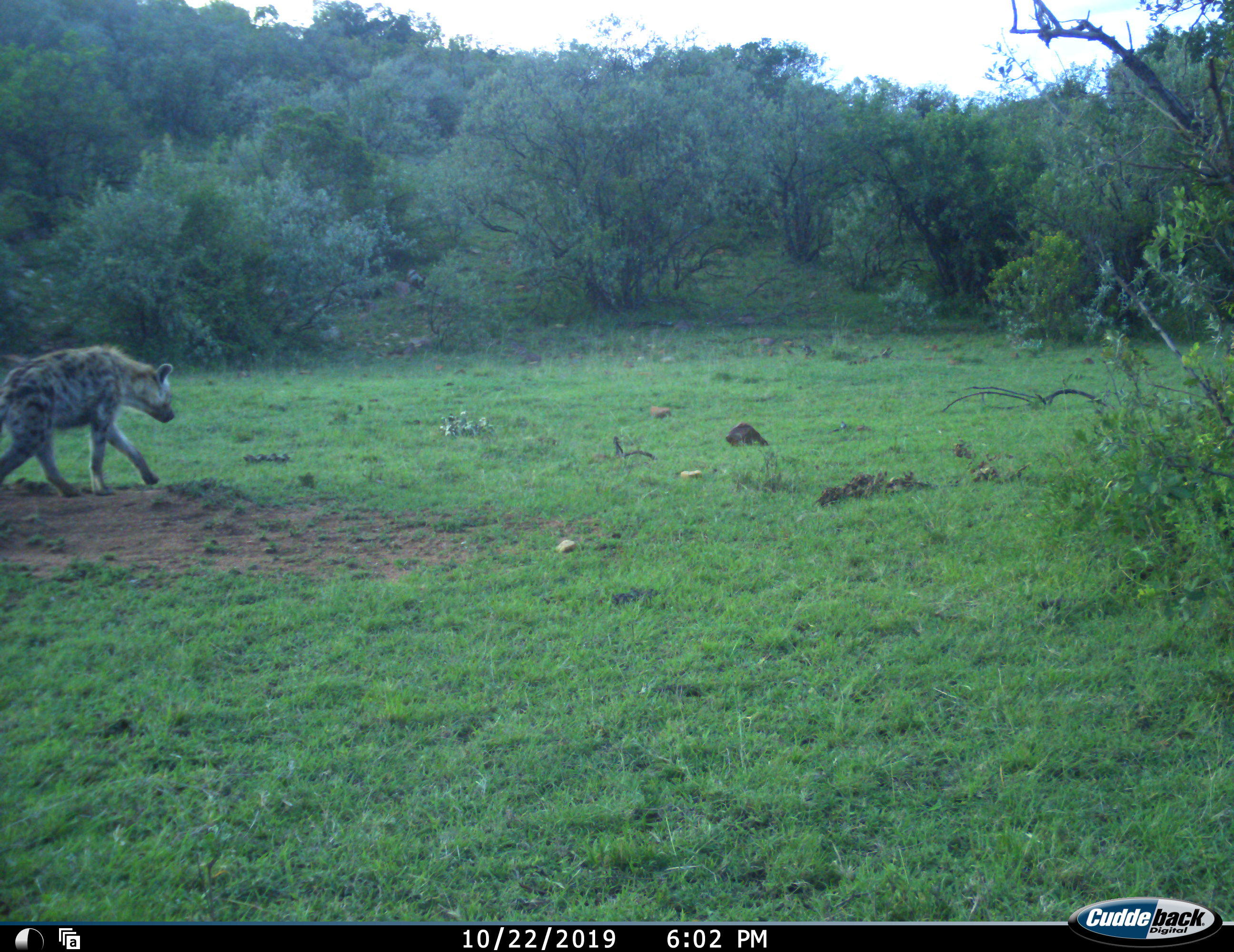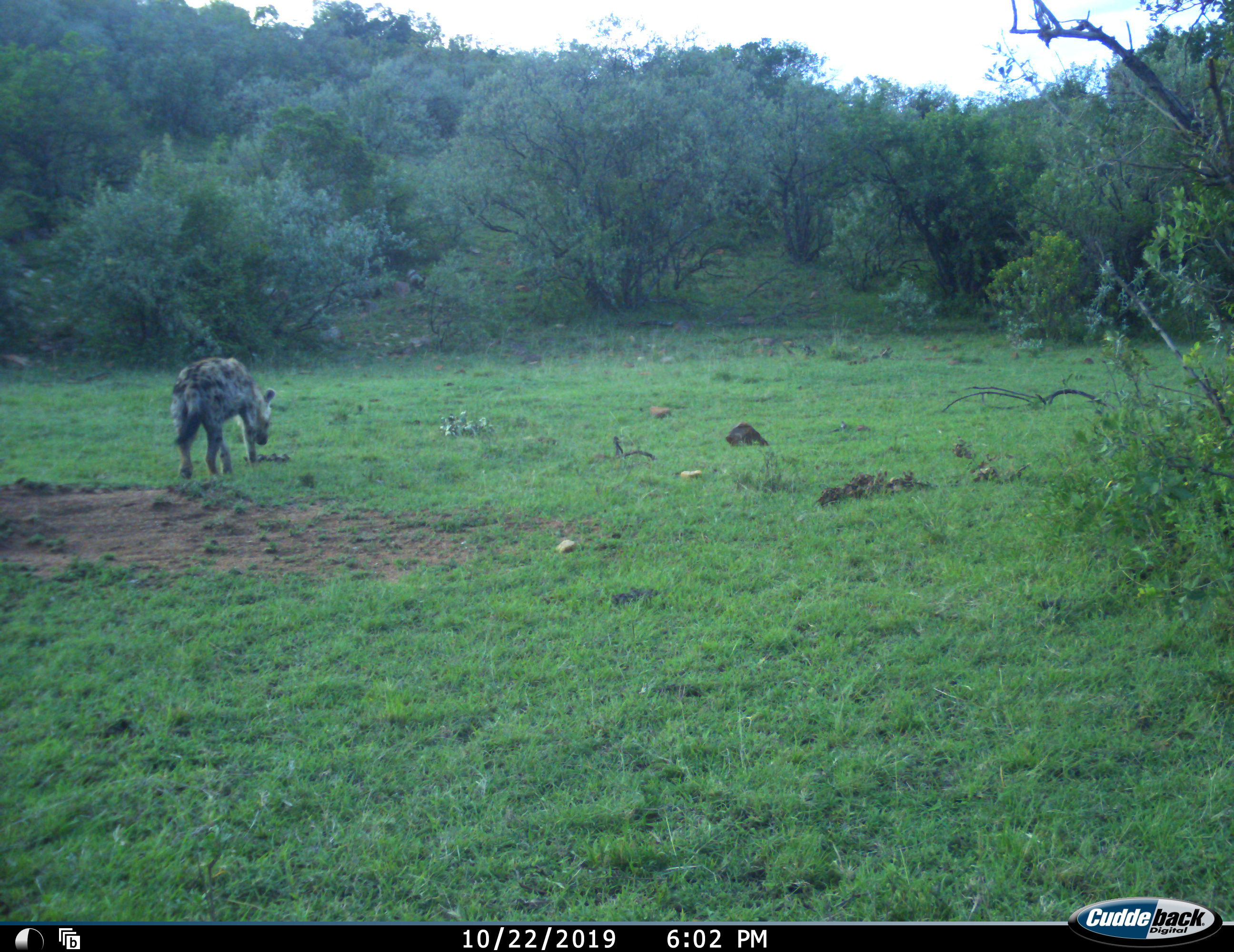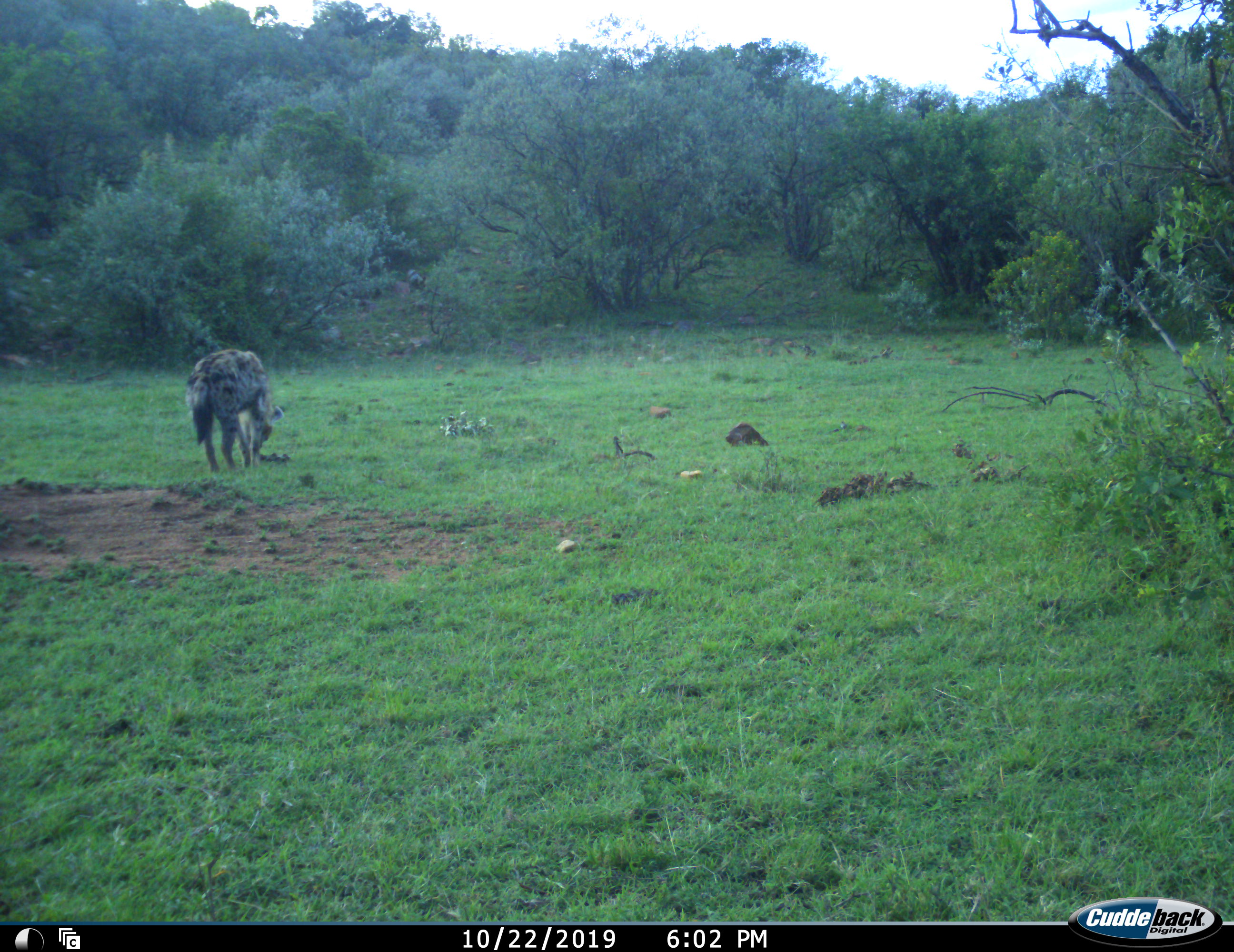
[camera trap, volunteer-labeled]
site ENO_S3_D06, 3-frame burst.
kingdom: Animalia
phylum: Chordata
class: Mammalia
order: Carnivora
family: Hyaenidae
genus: Crocuta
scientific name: Crocuta crocuta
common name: spotted hyena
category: hyenaspotted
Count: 1.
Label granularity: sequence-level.